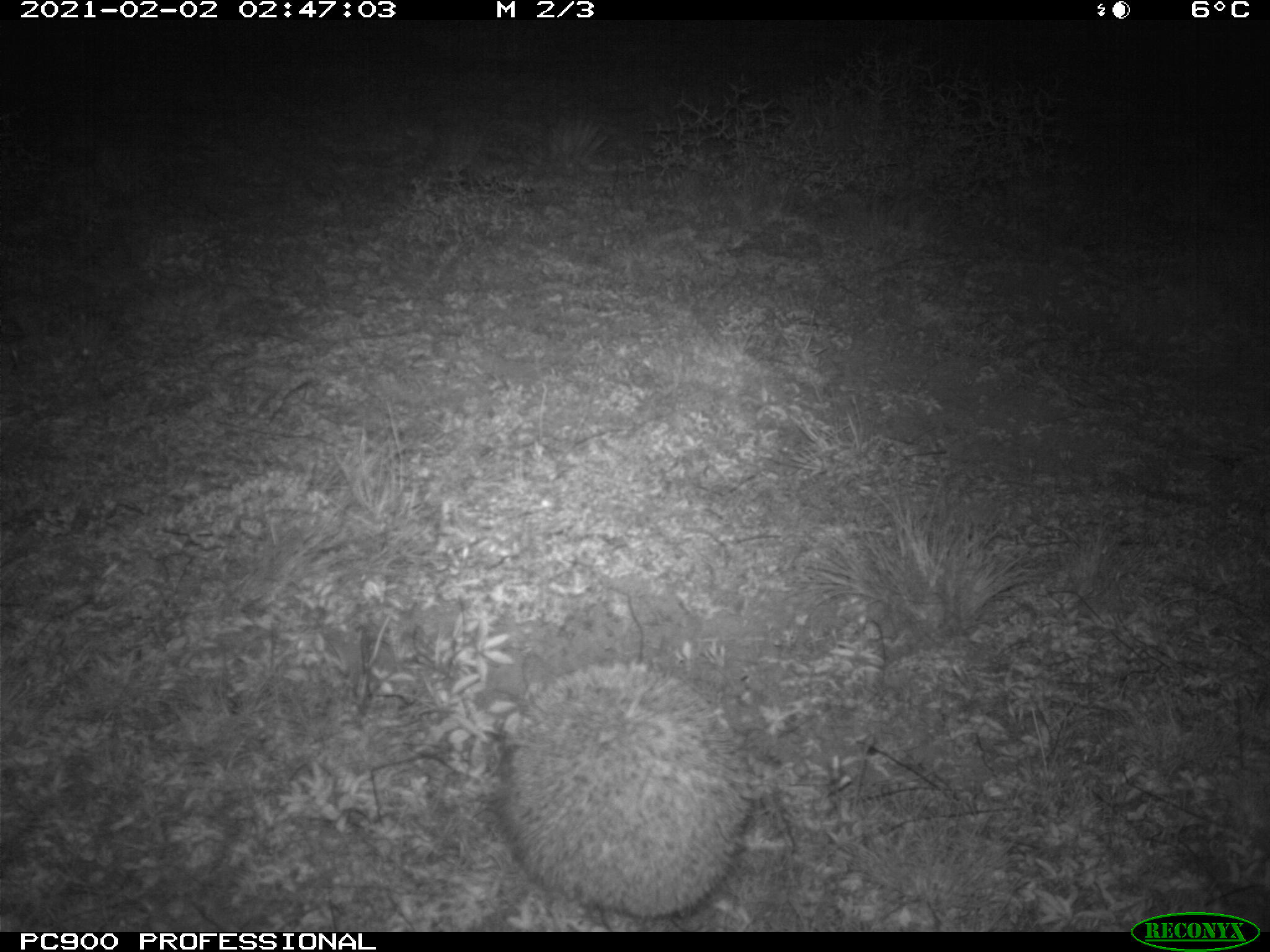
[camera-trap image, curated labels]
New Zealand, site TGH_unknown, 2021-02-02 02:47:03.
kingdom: Animalia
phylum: Chordata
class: Mammalia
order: Eulipotyphla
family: Erinaceidae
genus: Erinaceus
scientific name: Erinaceus europaeus europaeus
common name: european hedgehog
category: hedgehog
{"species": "hedgehog (european hedgehog) (Erinaceus europaeus europaeus)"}